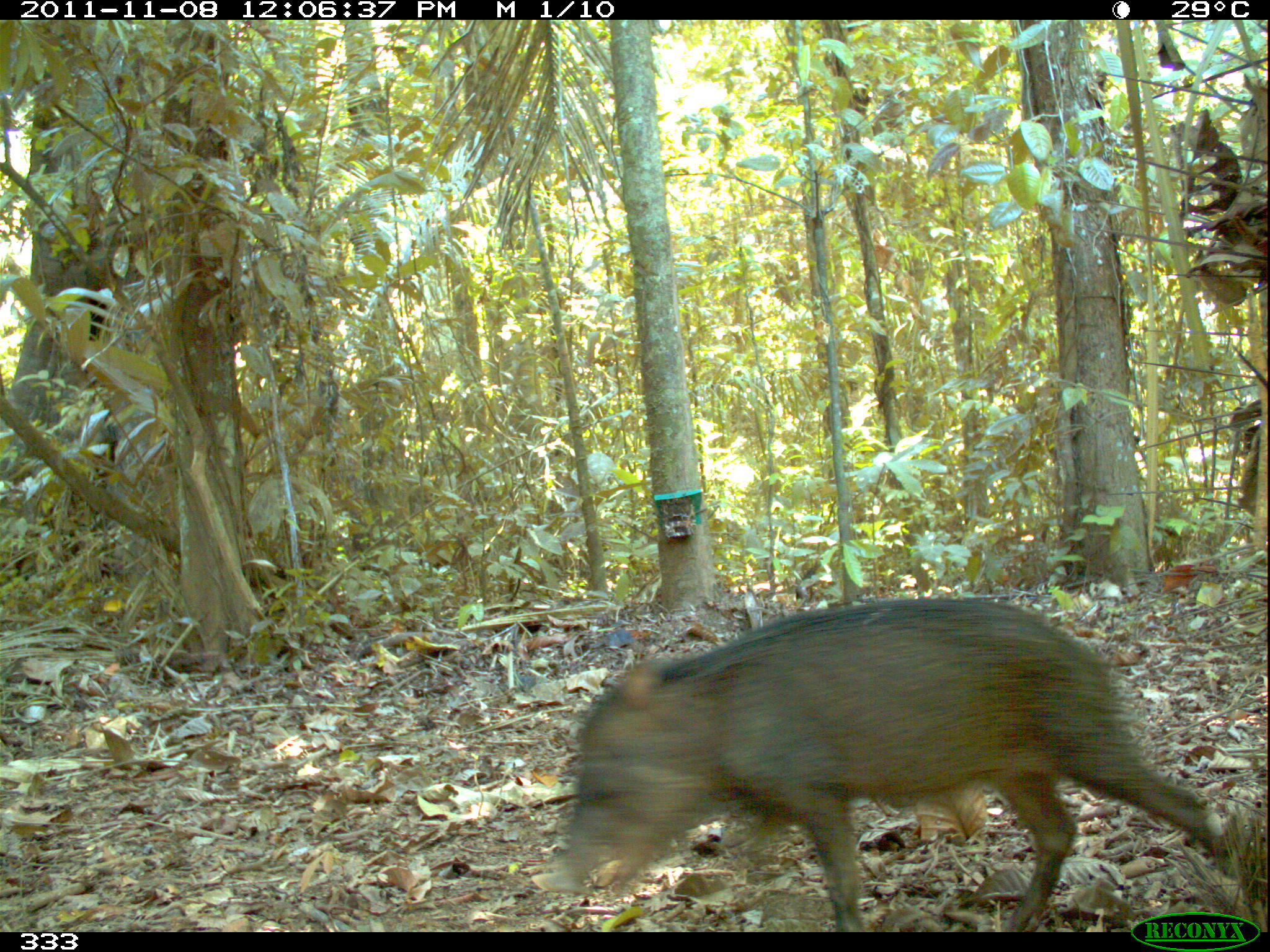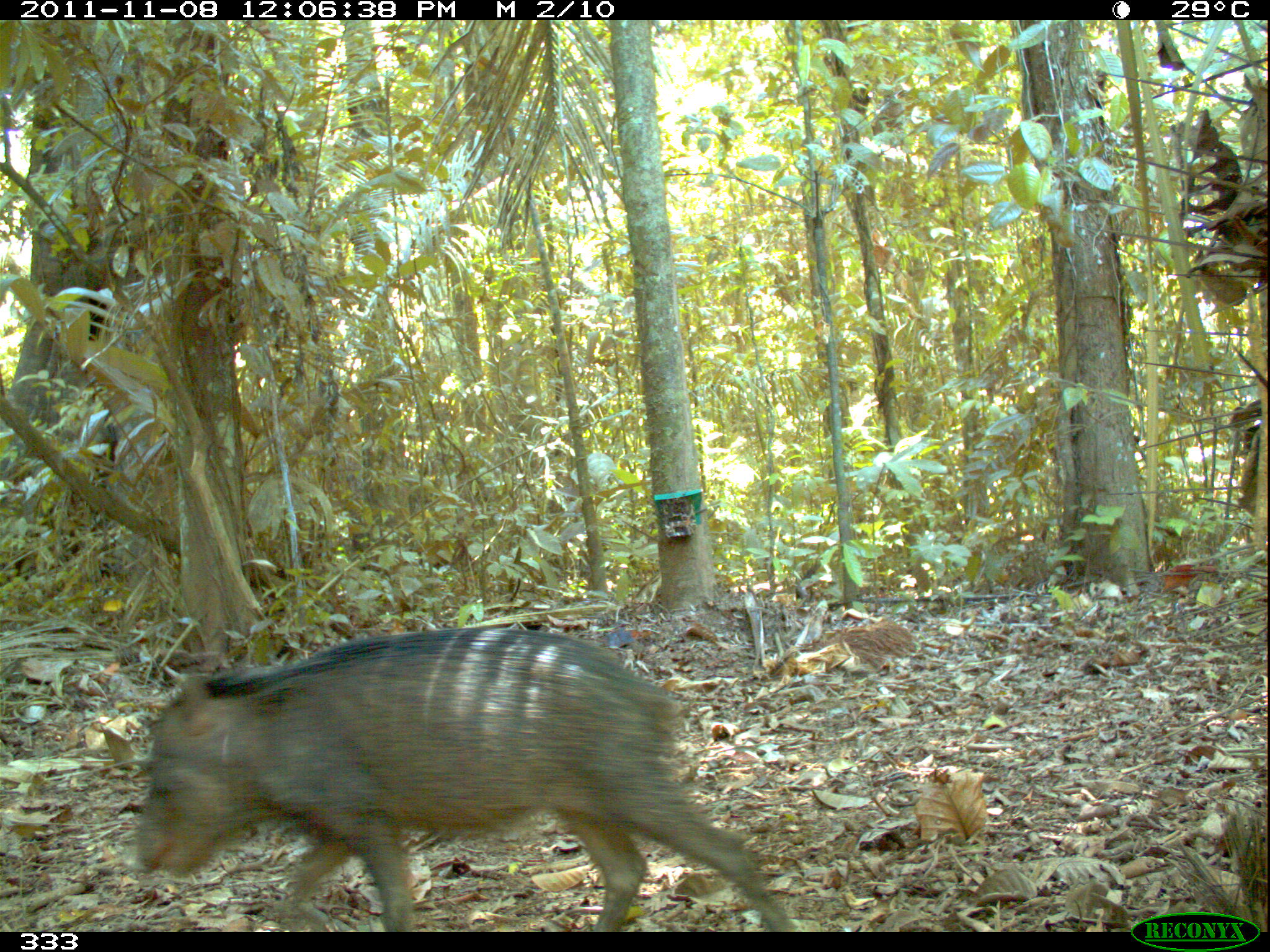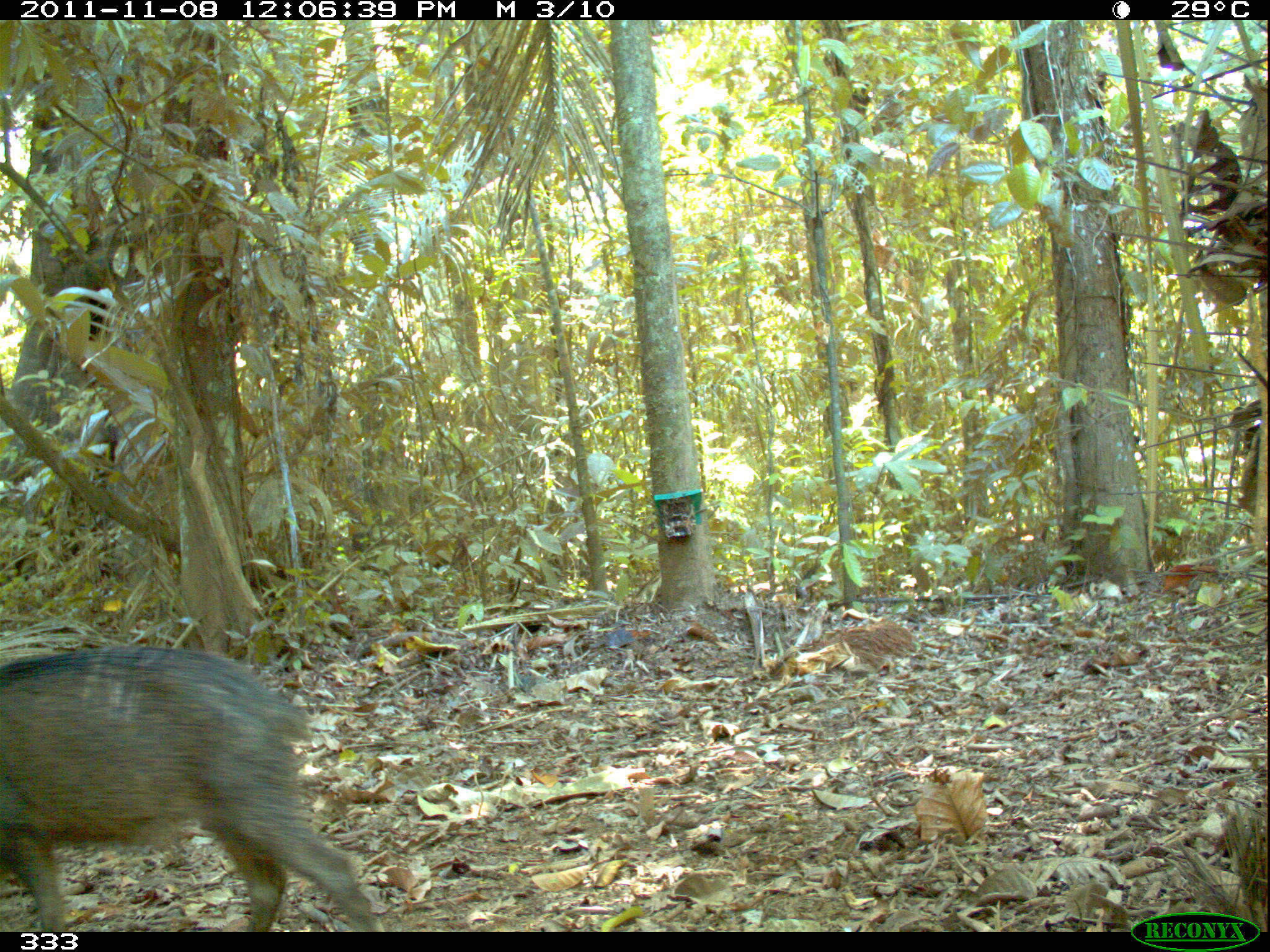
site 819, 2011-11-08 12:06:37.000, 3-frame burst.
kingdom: Animalia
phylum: Chordata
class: Mammalia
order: Artiodactyla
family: Tayassuidae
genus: Tayassu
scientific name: Tayassu pecari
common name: white-lipped peccary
Tayassu pecari (white-lipped peccary).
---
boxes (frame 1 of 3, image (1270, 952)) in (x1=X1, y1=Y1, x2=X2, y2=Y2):
tayassu pecari: (x1=555, y1=597, x2=1239, y2=931)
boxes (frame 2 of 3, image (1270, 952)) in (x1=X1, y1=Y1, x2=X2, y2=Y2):
tayassu pecari: (x1=132, y1=628, x2=793, y2=932)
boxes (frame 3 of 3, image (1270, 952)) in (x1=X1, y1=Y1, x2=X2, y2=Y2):
tayassu pecari: (x1=0, y1=642, x2=373, y2=932)